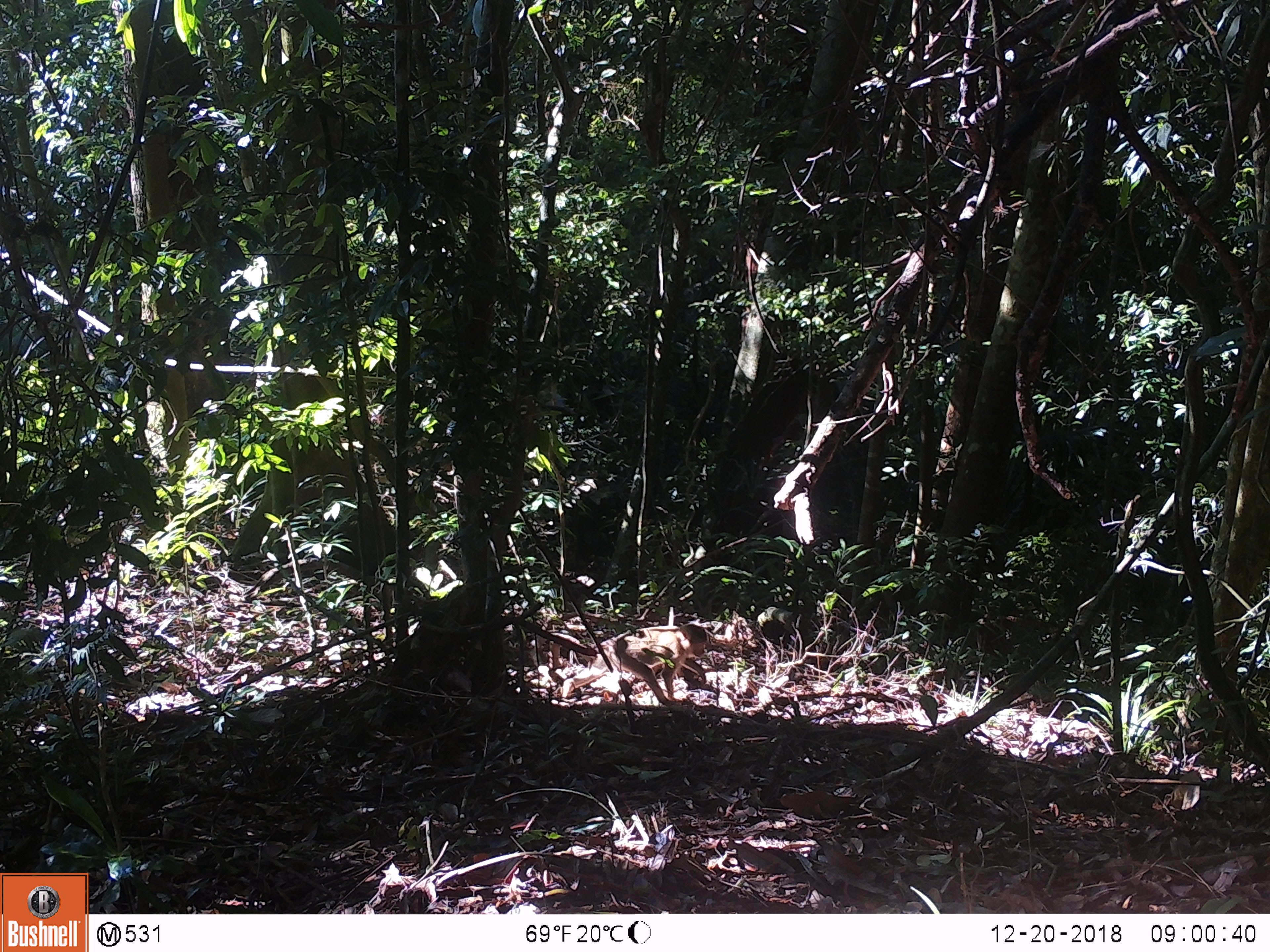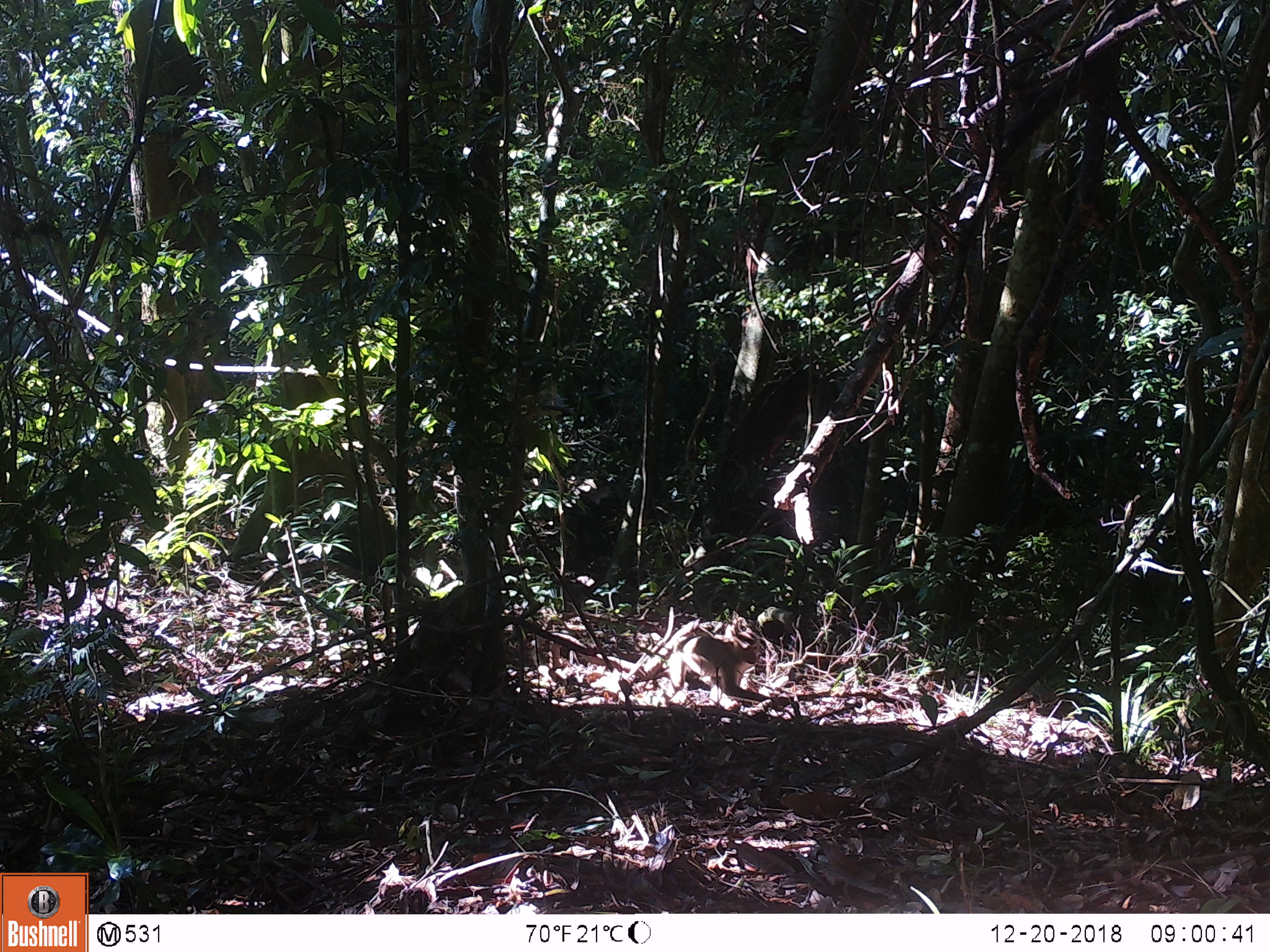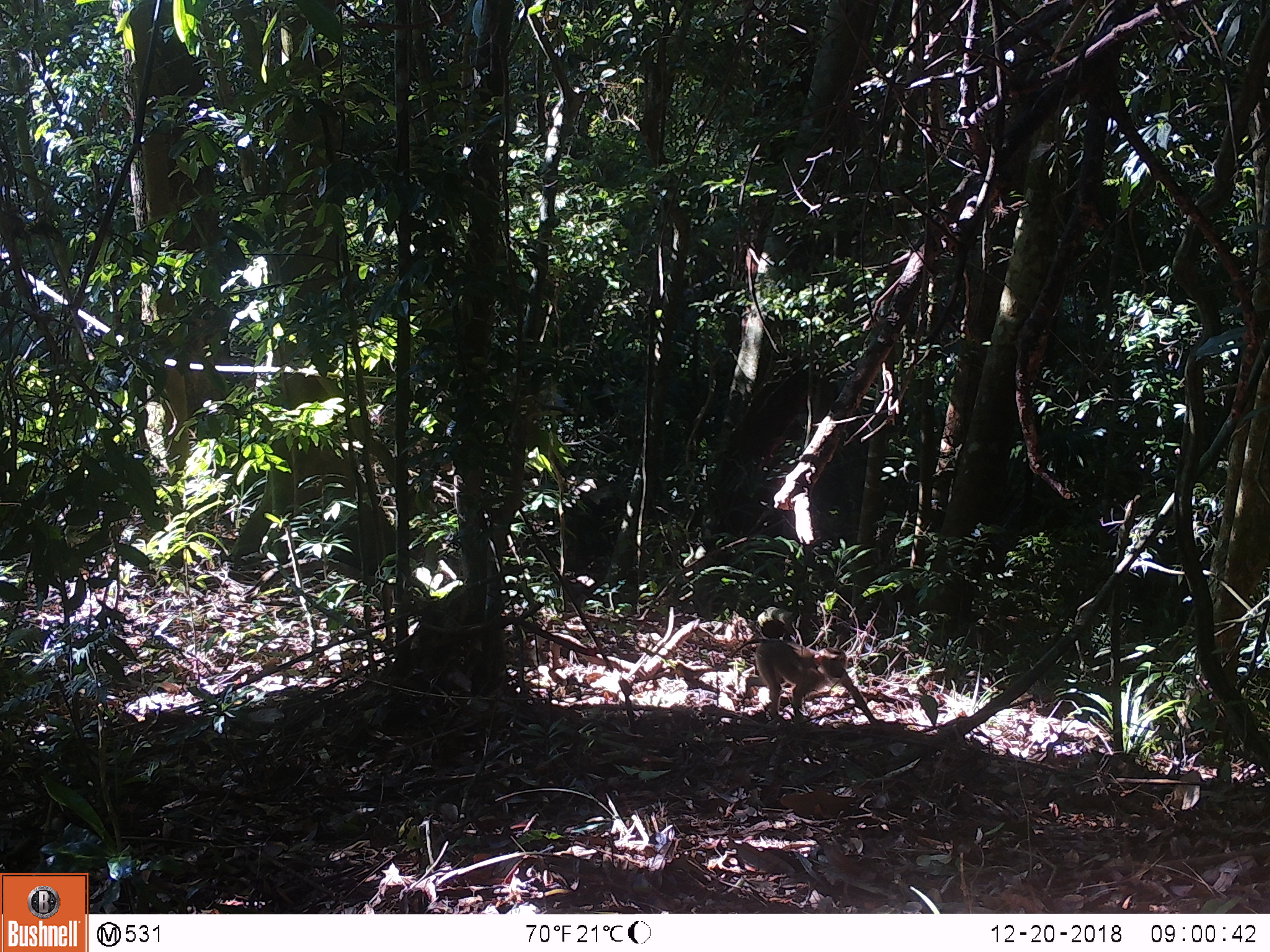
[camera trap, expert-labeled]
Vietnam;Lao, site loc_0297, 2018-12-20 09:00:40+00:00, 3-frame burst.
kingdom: Animalia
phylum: Chordata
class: Mammalia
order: Primates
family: Cercopithecidae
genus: Macaca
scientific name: Macaca nemestrina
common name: pig-tailed macaque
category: pig tailed macaque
Pig tailed macaque (pig-tailed macaque) (Macaca nemestrina). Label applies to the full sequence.